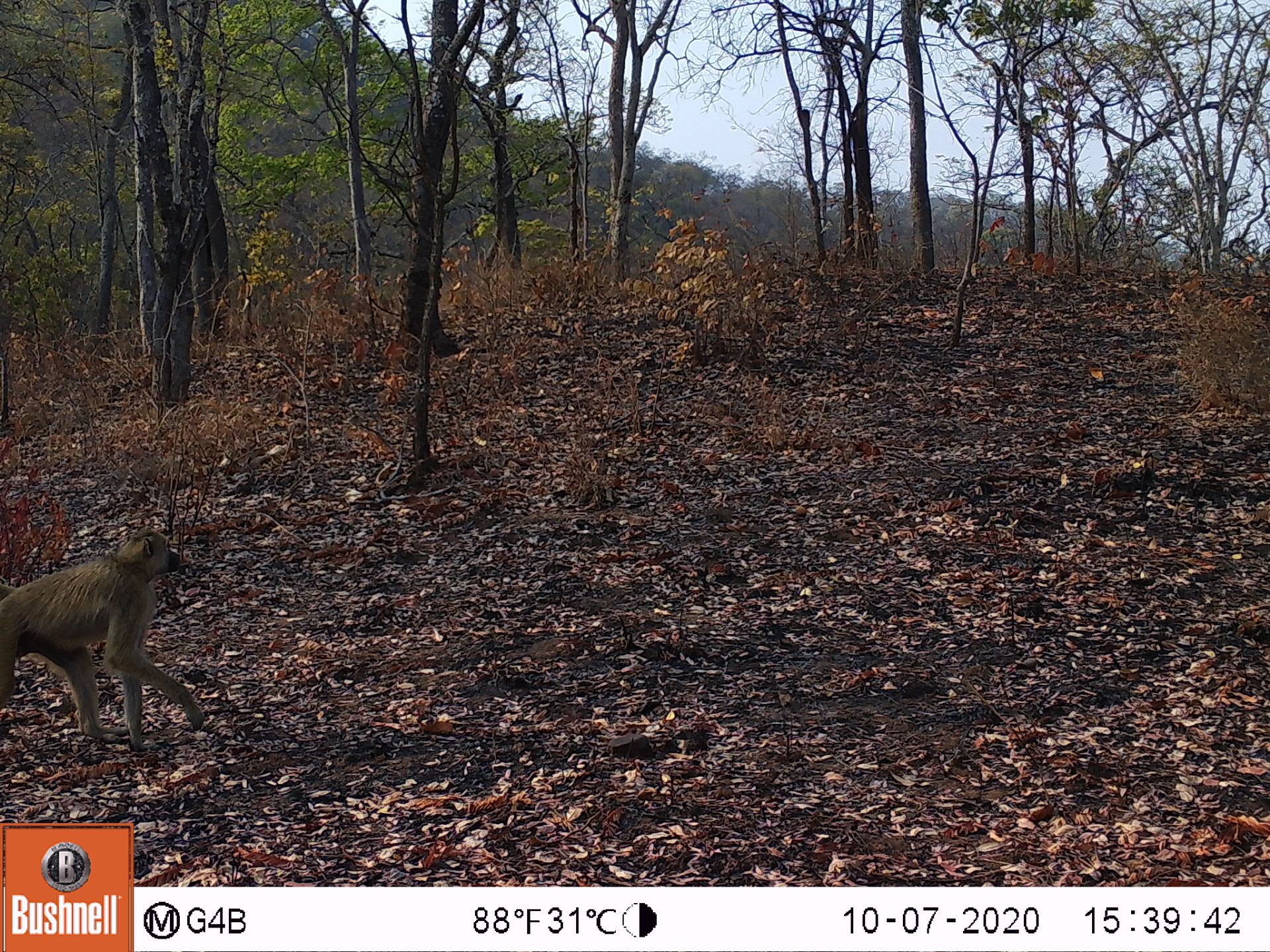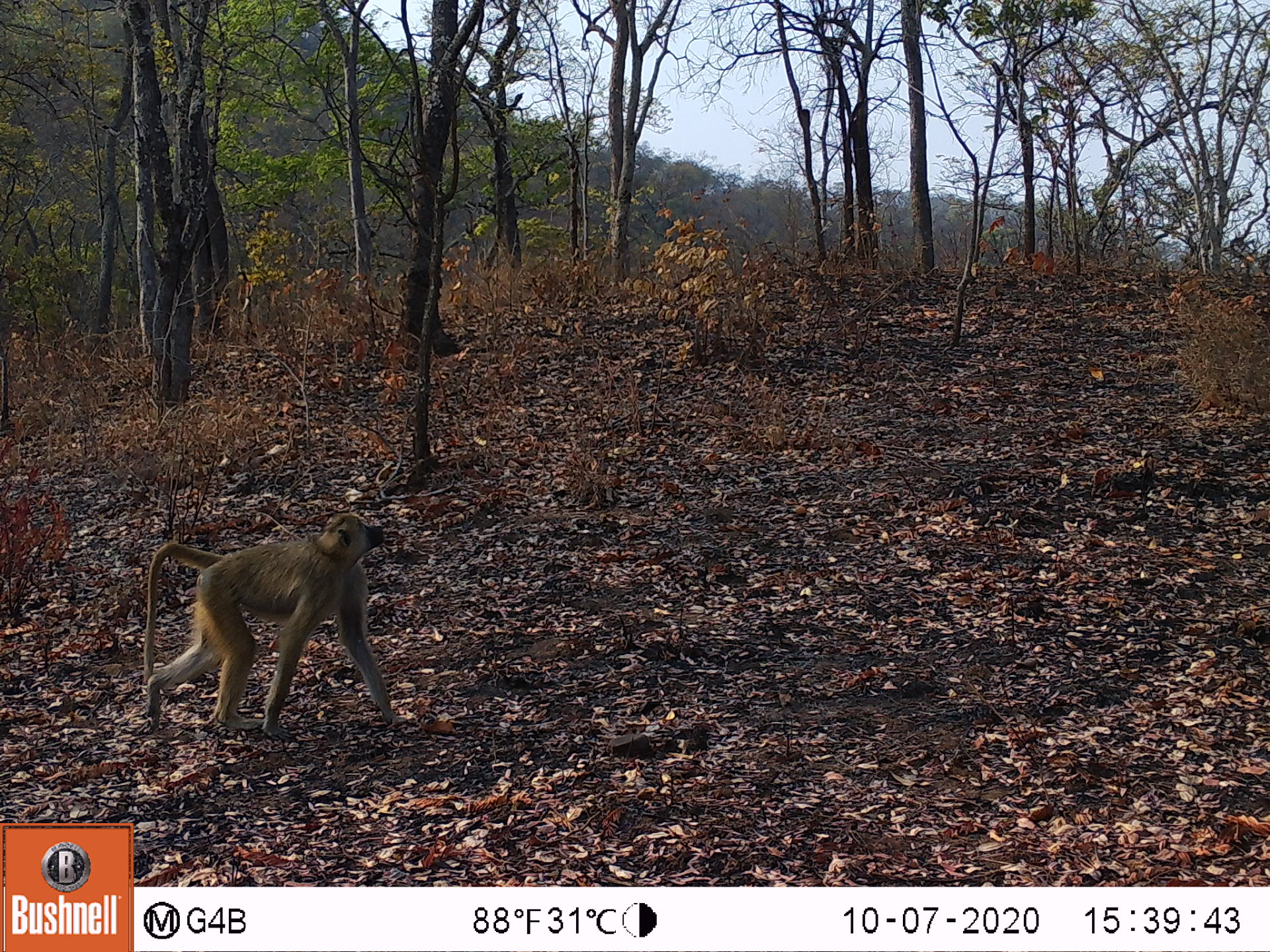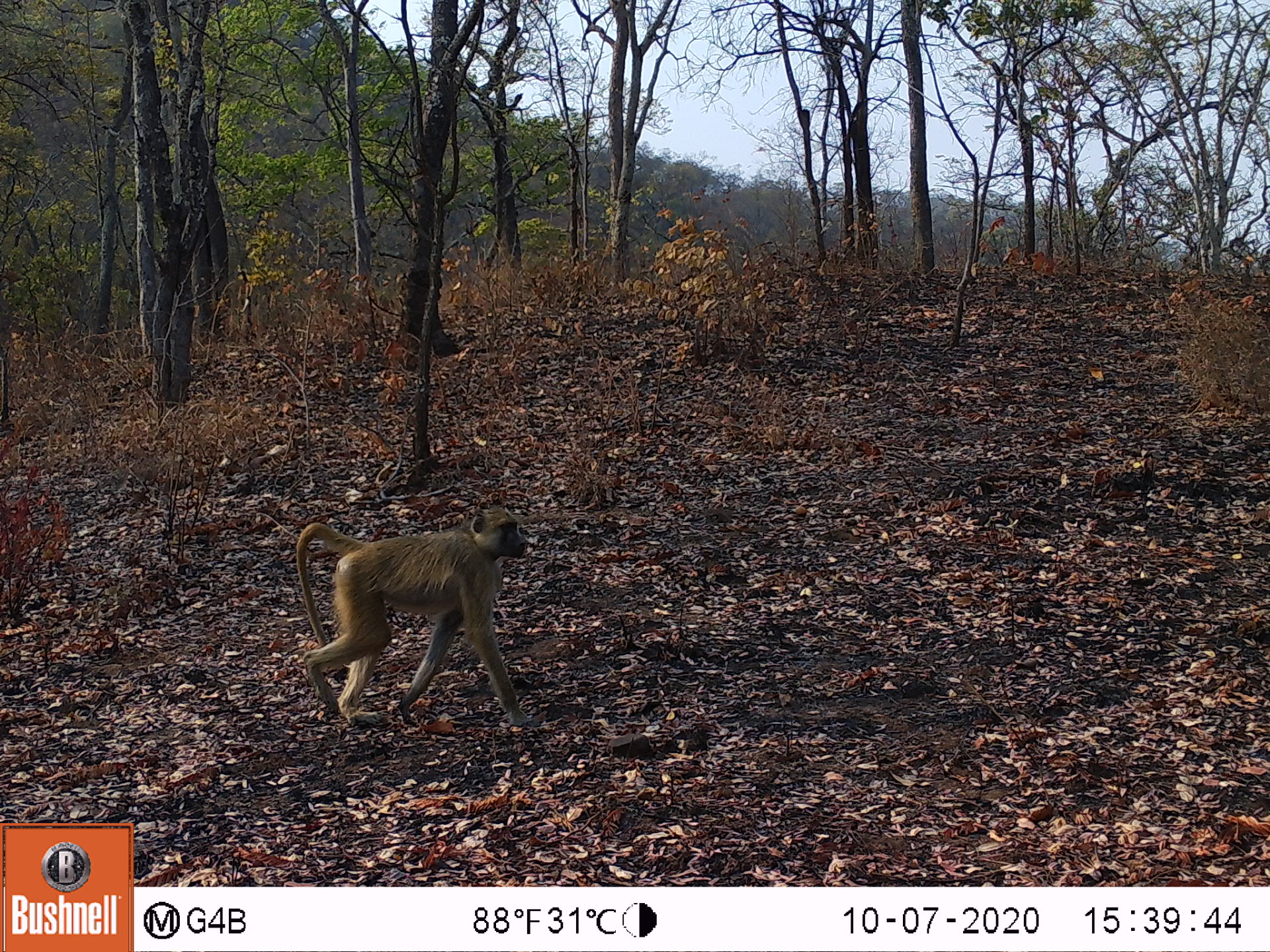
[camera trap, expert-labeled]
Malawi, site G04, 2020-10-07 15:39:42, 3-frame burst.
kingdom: Animalia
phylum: Chordata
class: Mammalia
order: Primates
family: Cercopithecidae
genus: Papio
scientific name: Papio cynocephalus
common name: yellow baboon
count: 1